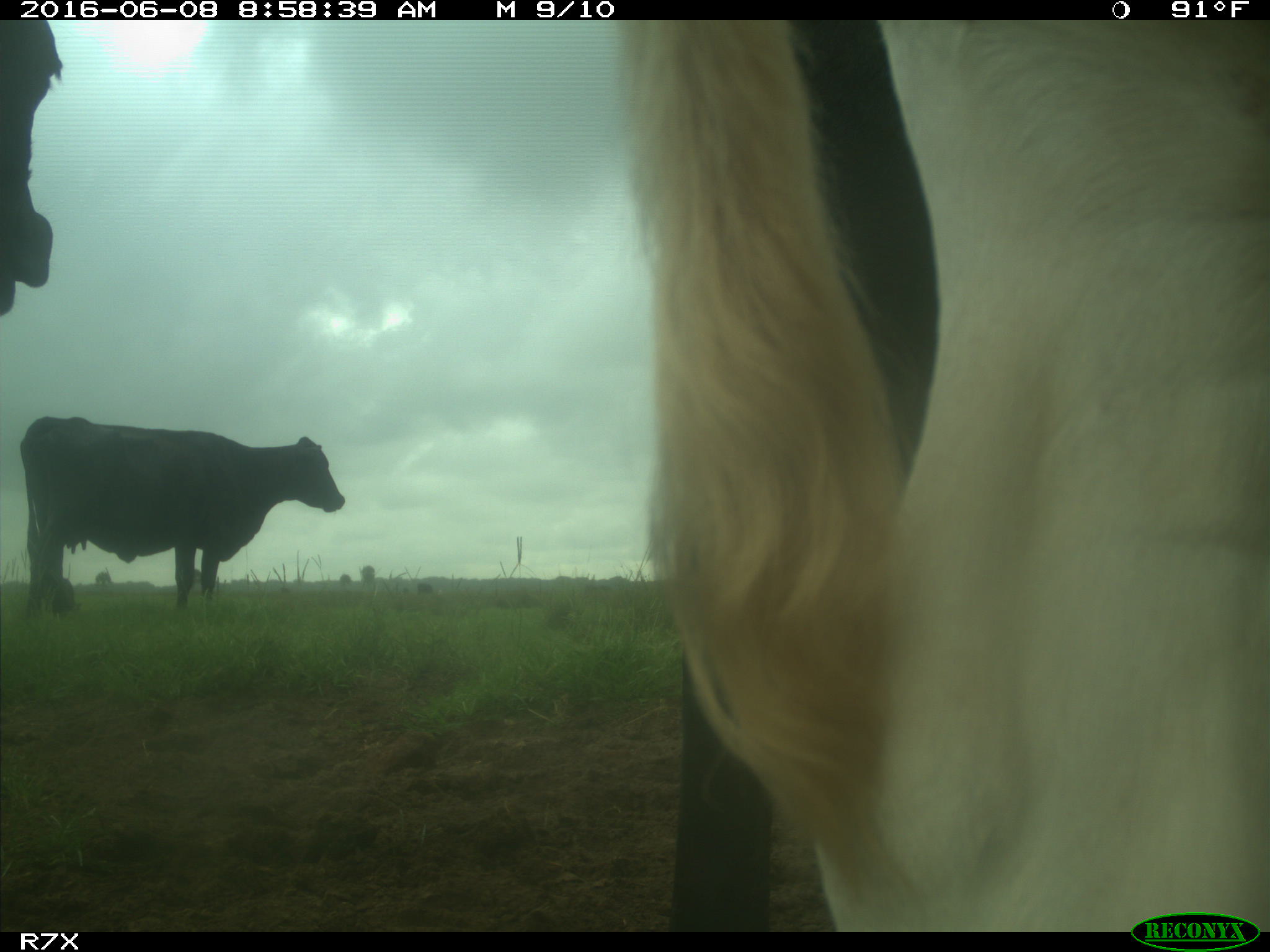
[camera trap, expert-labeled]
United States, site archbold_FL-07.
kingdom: Animalia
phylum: Chordata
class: Mammalia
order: Artiodactyla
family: Bovidae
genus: Bos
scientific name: Bos taurus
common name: domestic cow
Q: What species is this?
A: Bos taurus (domestic cow).